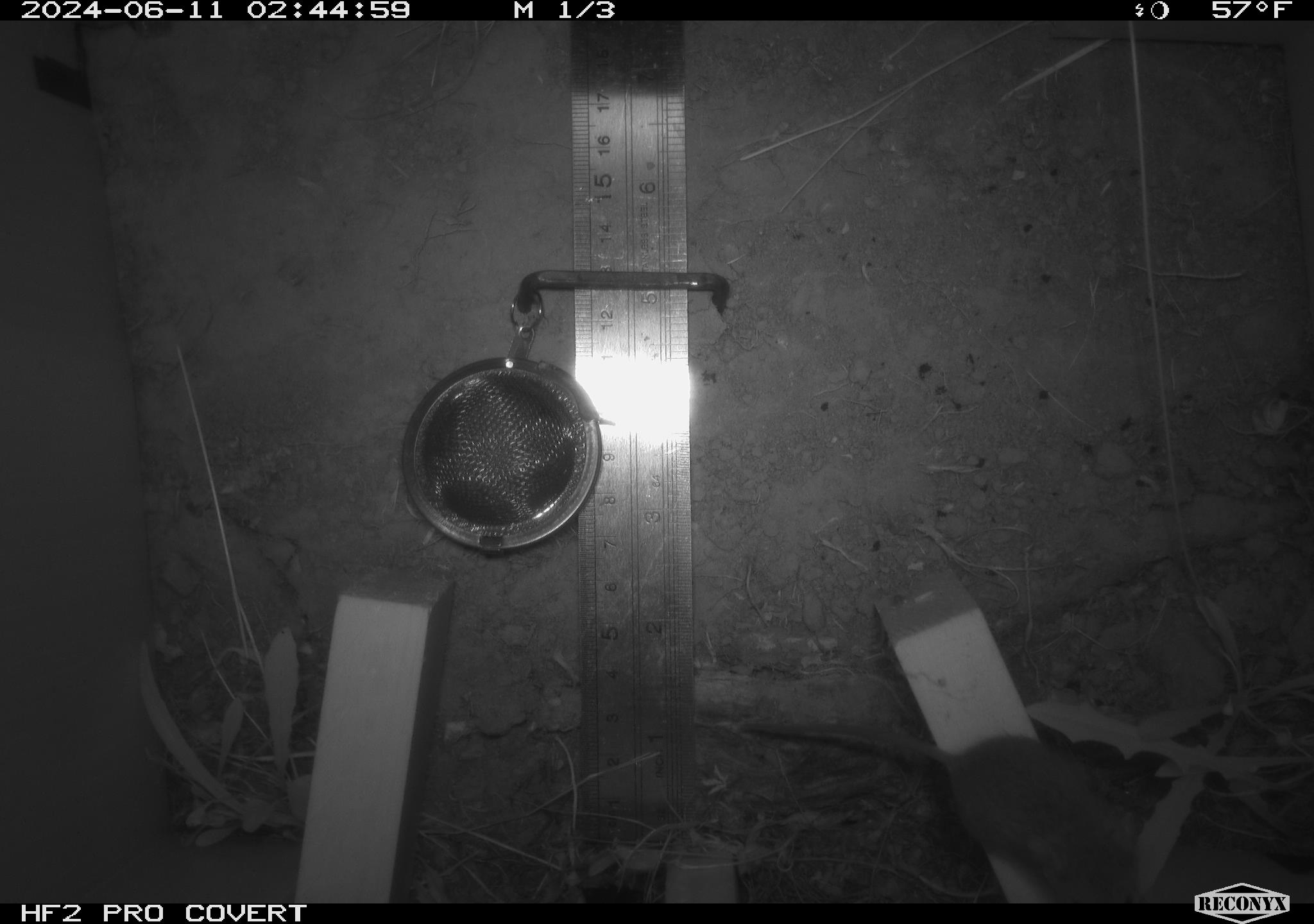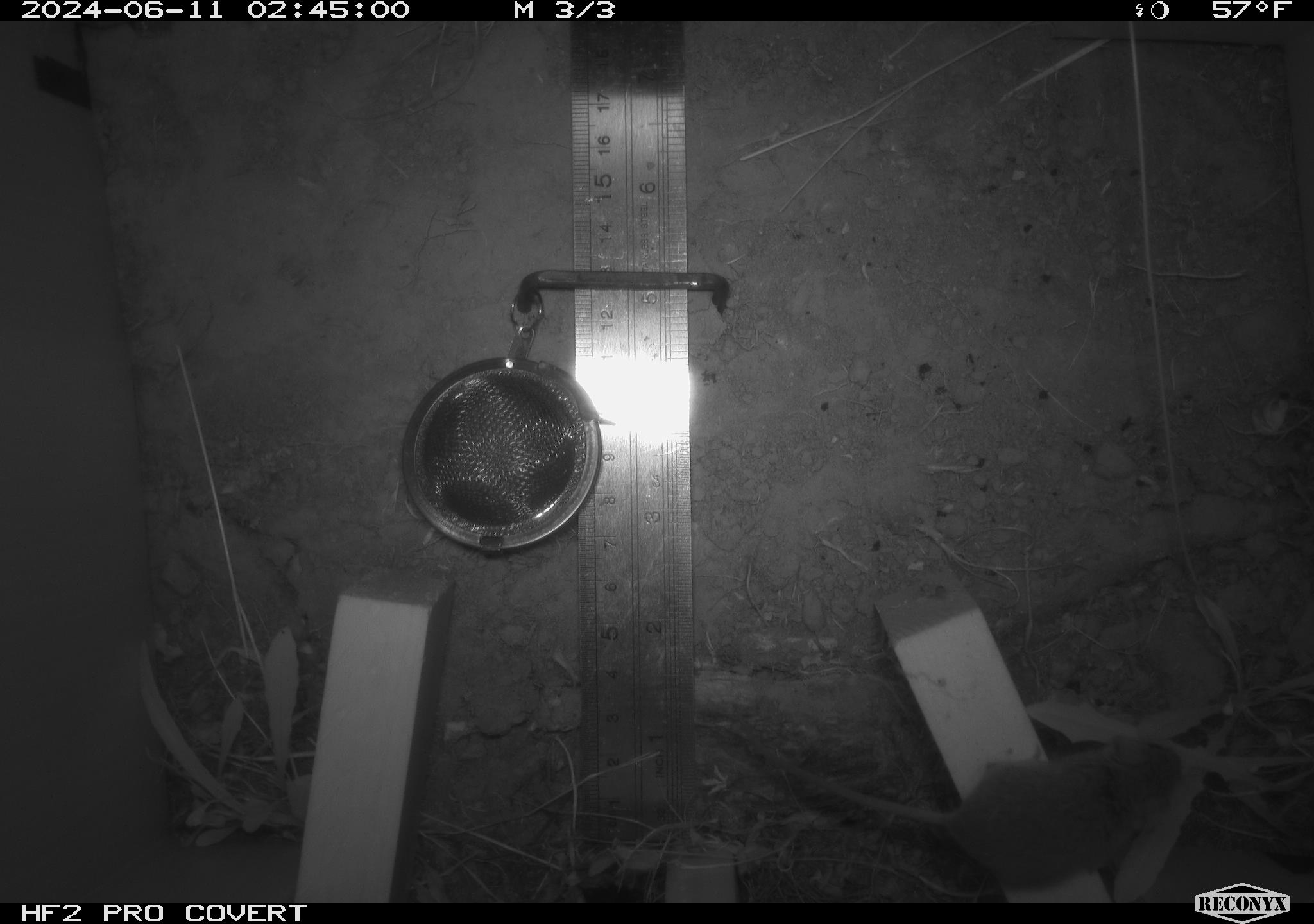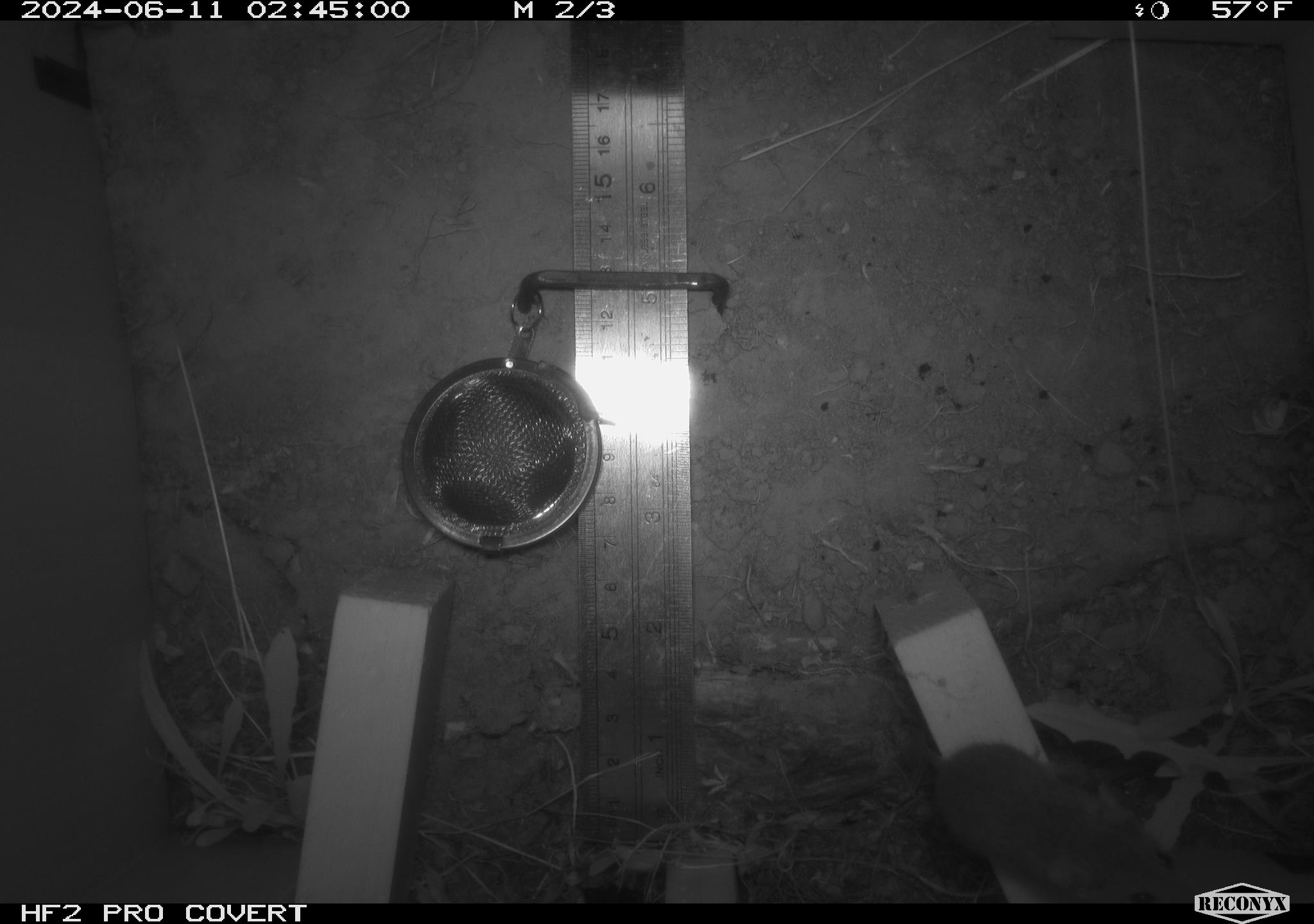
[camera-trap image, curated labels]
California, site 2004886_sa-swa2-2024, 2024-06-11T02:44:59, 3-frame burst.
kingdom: Animalia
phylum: Chordata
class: Mammalia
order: Rodentia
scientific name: Rodentia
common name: mouse species